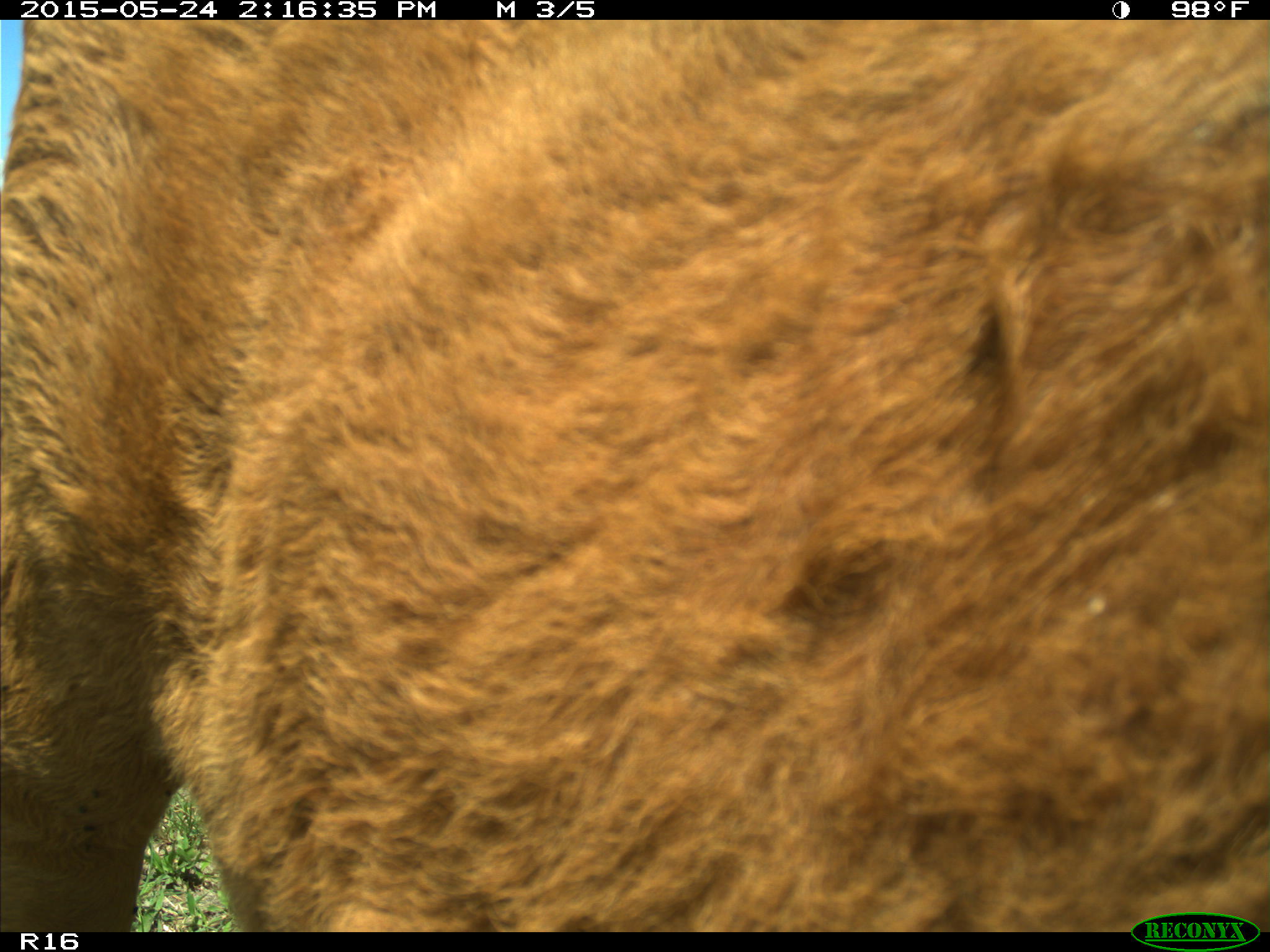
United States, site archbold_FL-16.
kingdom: Animalia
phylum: Chordata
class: Mammalia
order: Artiodactyla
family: Bovidae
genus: Bos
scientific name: Bos taurus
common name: domestic cow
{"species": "Bos taurus (domestic cow)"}